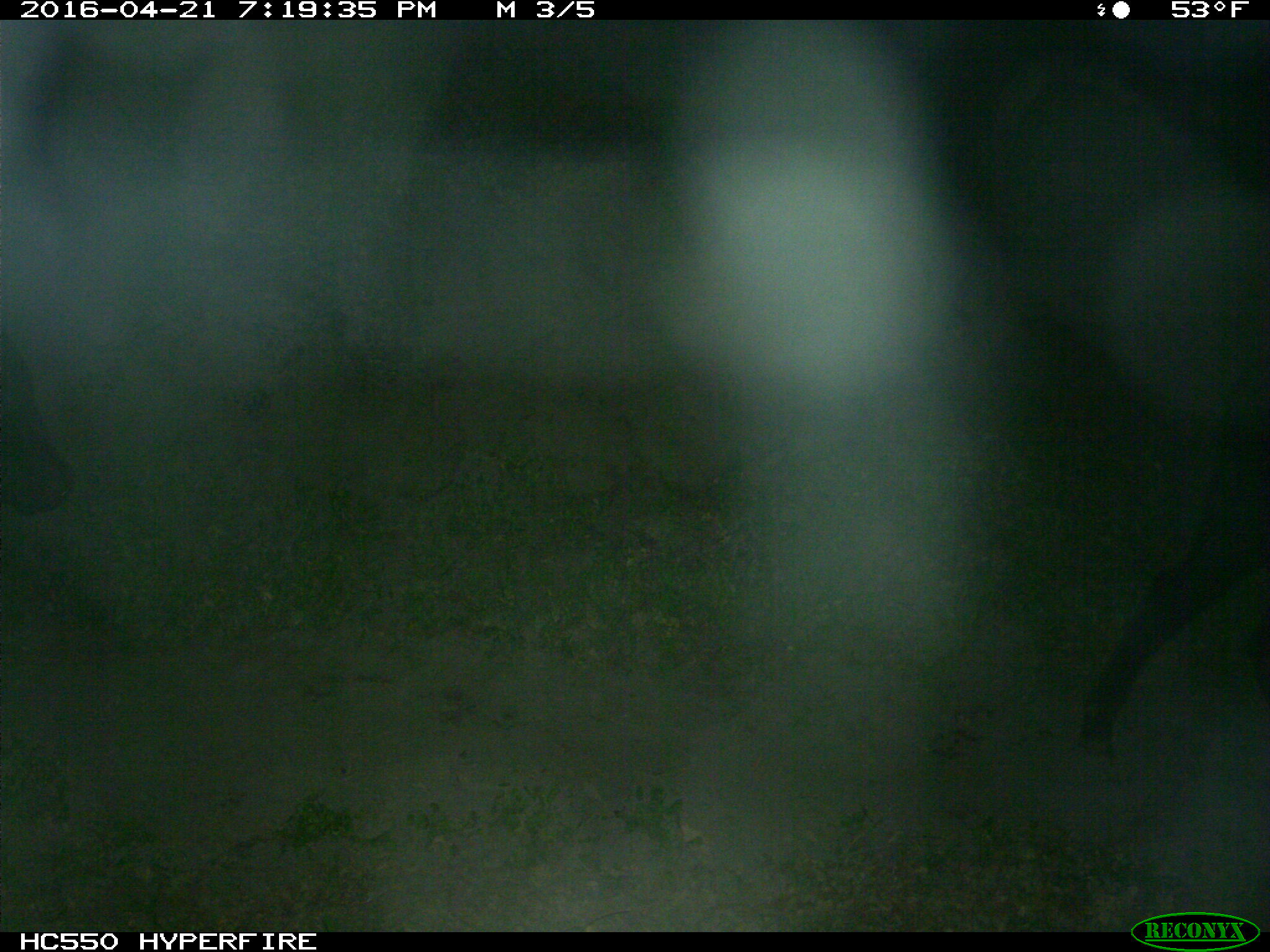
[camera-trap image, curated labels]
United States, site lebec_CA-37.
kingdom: Animalia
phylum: Chordata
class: Mammalia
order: Artiodactyla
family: Bovidae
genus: Bos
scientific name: Bos taurus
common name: domestic cow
Bos taurus (domestic cow).